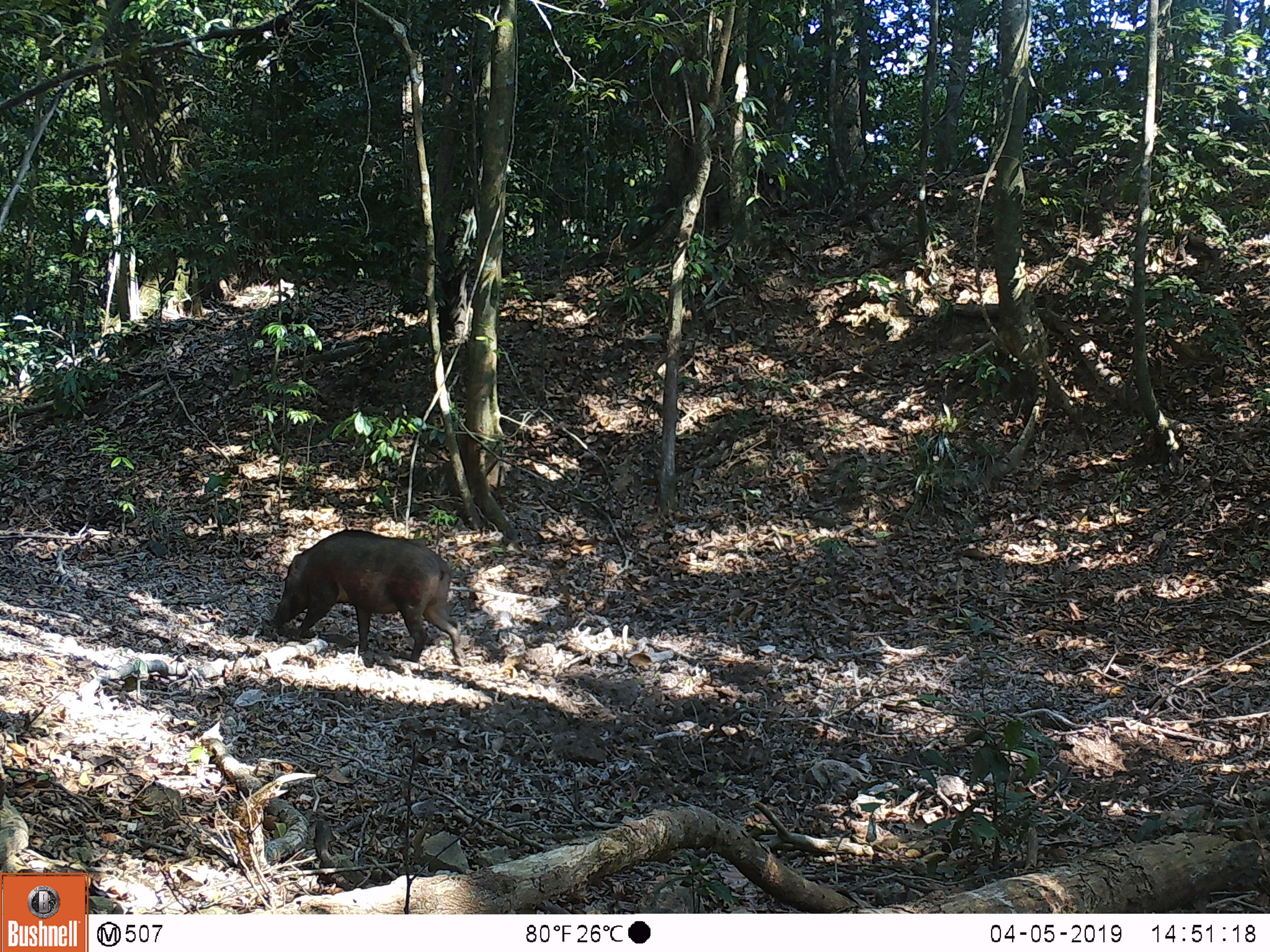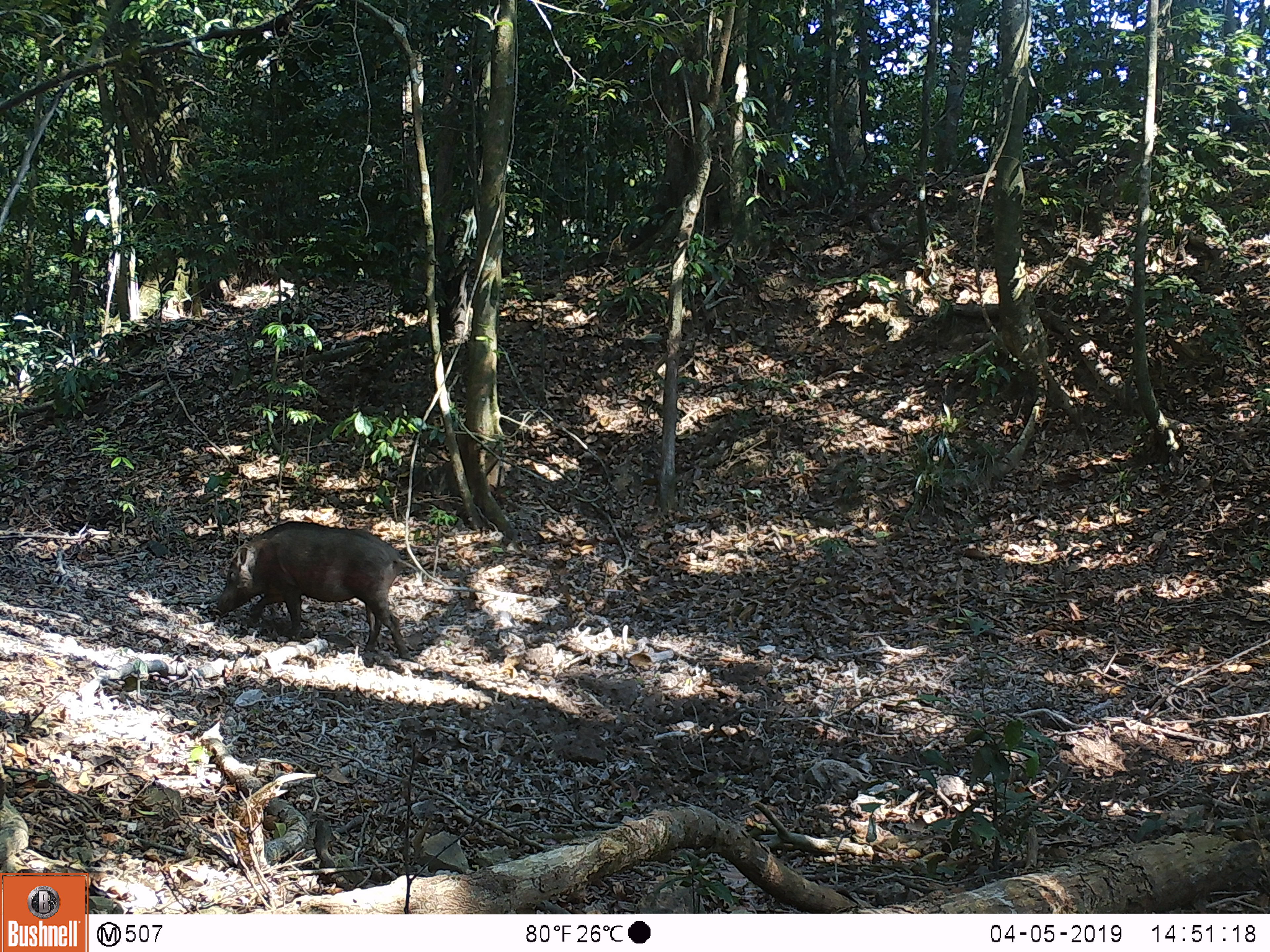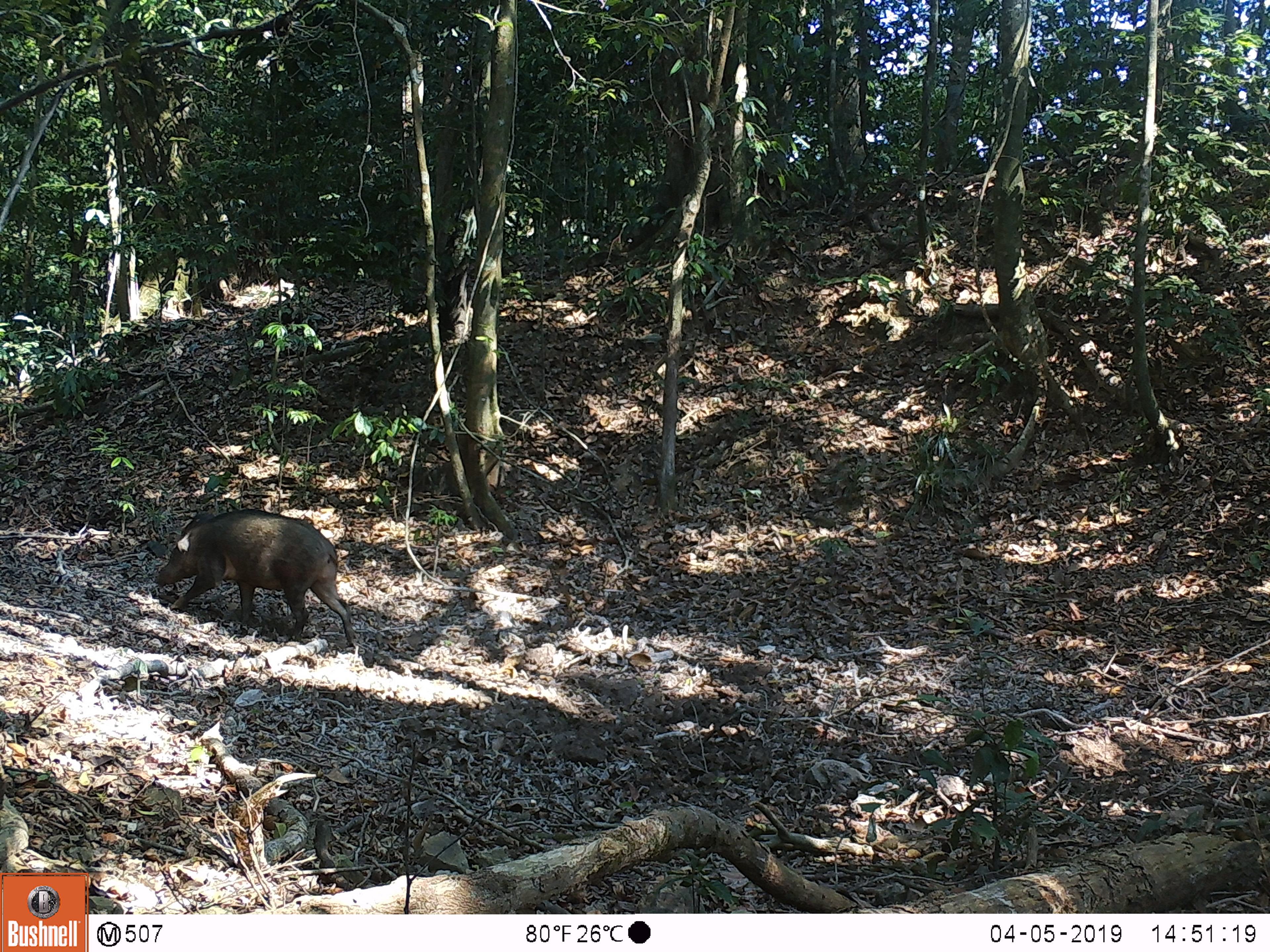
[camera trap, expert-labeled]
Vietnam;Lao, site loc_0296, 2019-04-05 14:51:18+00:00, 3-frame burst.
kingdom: Animalia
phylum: Chordata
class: Mammalia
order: Artiodactyla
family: Suidae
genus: Sus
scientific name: Sus scrofa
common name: eurasian wild pig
Eurasian wild pig (Sus scrofa). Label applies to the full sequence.